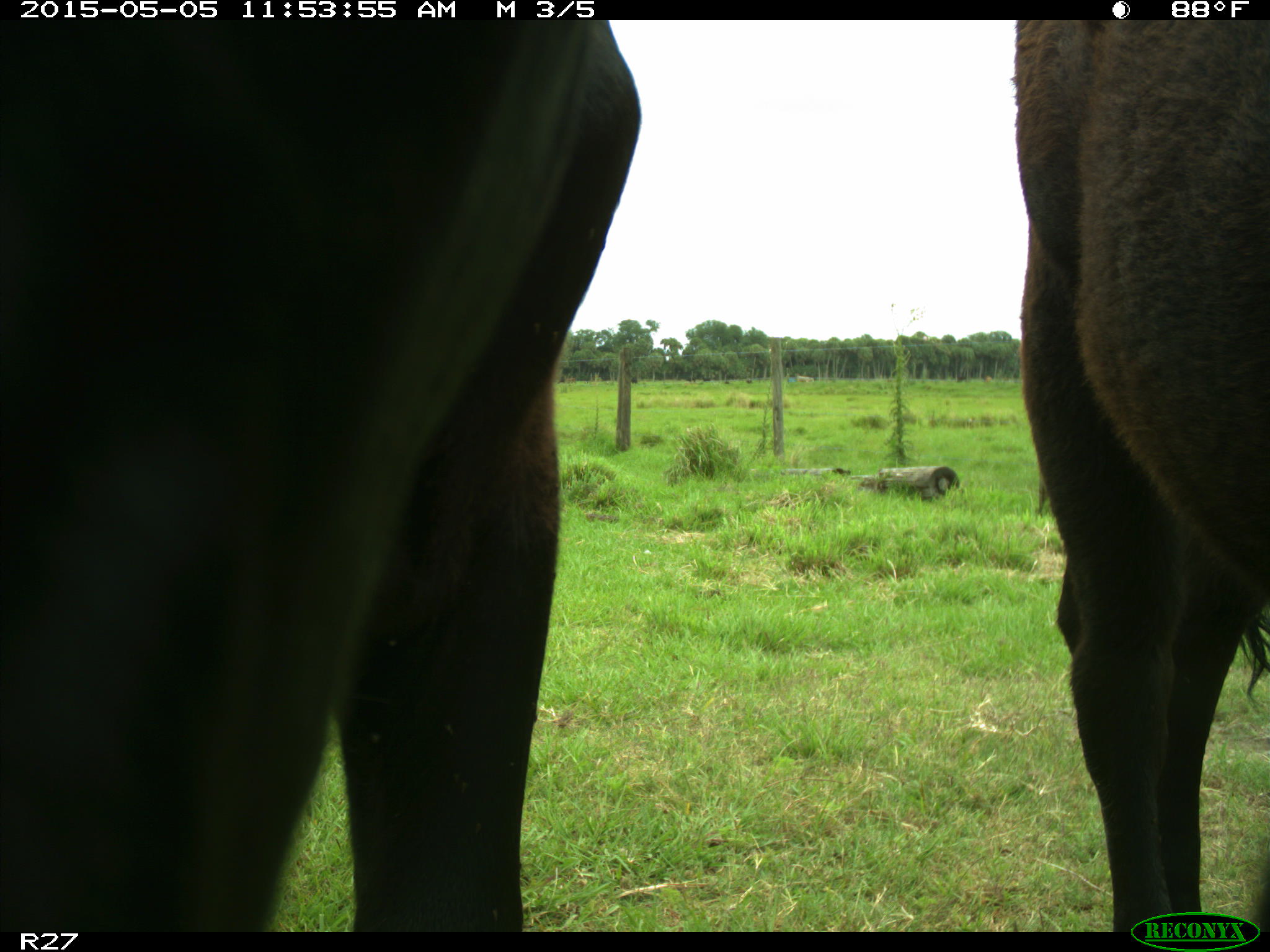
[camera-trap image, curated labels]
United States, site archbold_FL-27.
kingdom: Animalia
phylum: Chordata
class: Mammalia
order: Artiodactyla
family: Bovidae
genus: Bos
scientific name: Bos taurus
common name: domestic cow